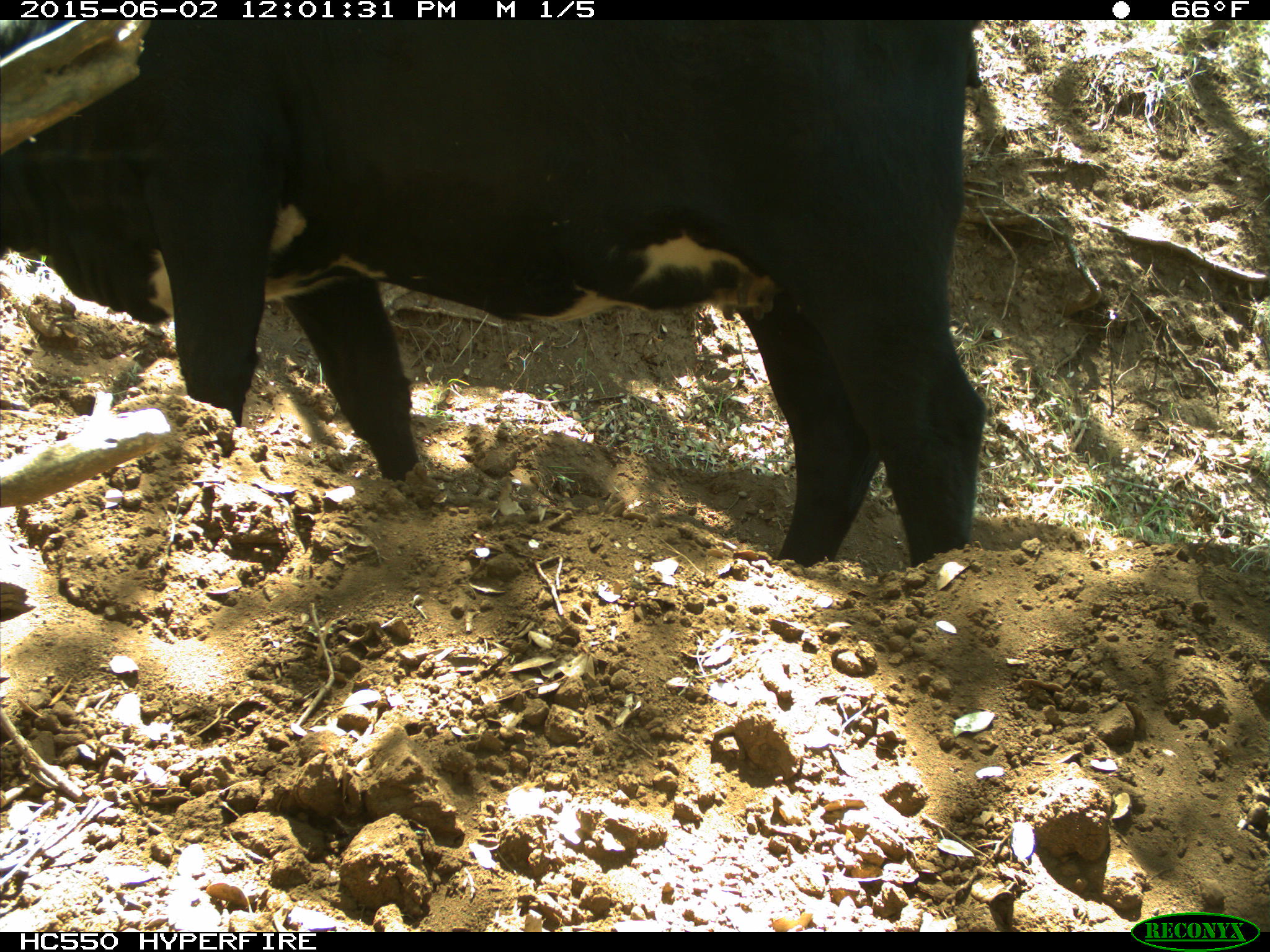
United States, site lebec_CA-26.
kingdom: Animalia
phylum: Chordata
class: Mammalia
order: Artiodactyla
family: Bovidae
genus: Bos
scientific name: Bos taurus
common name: domestic cow